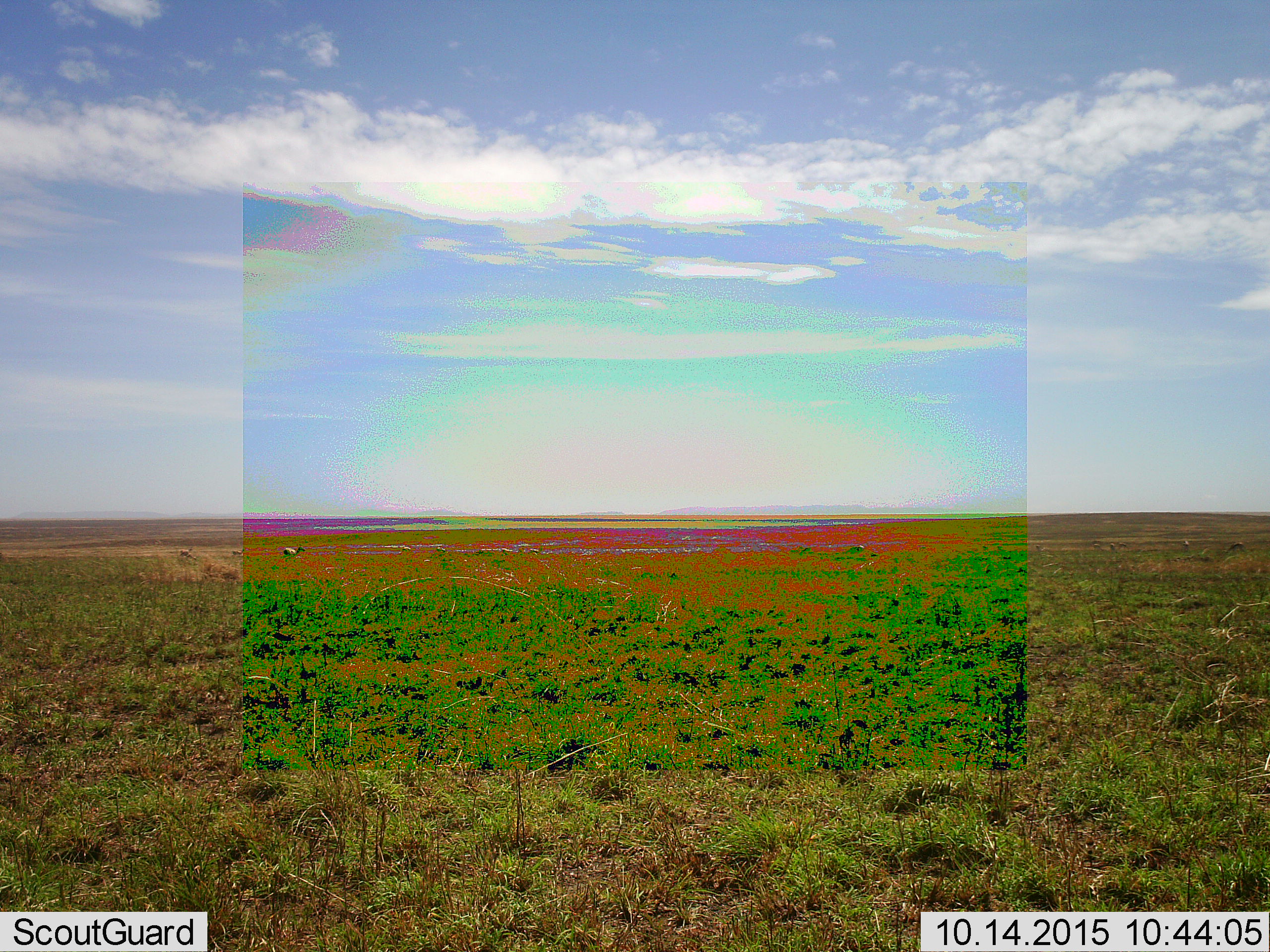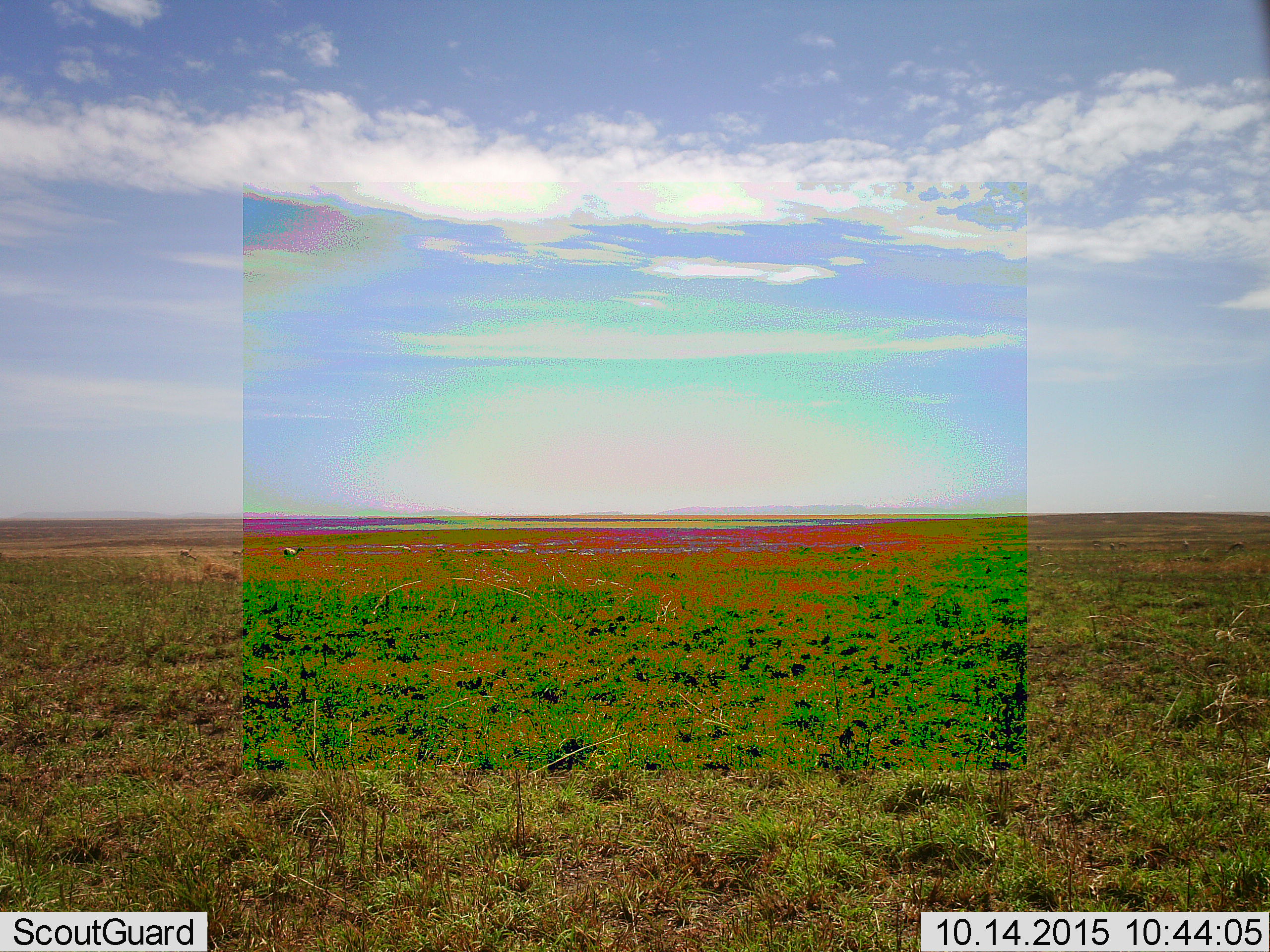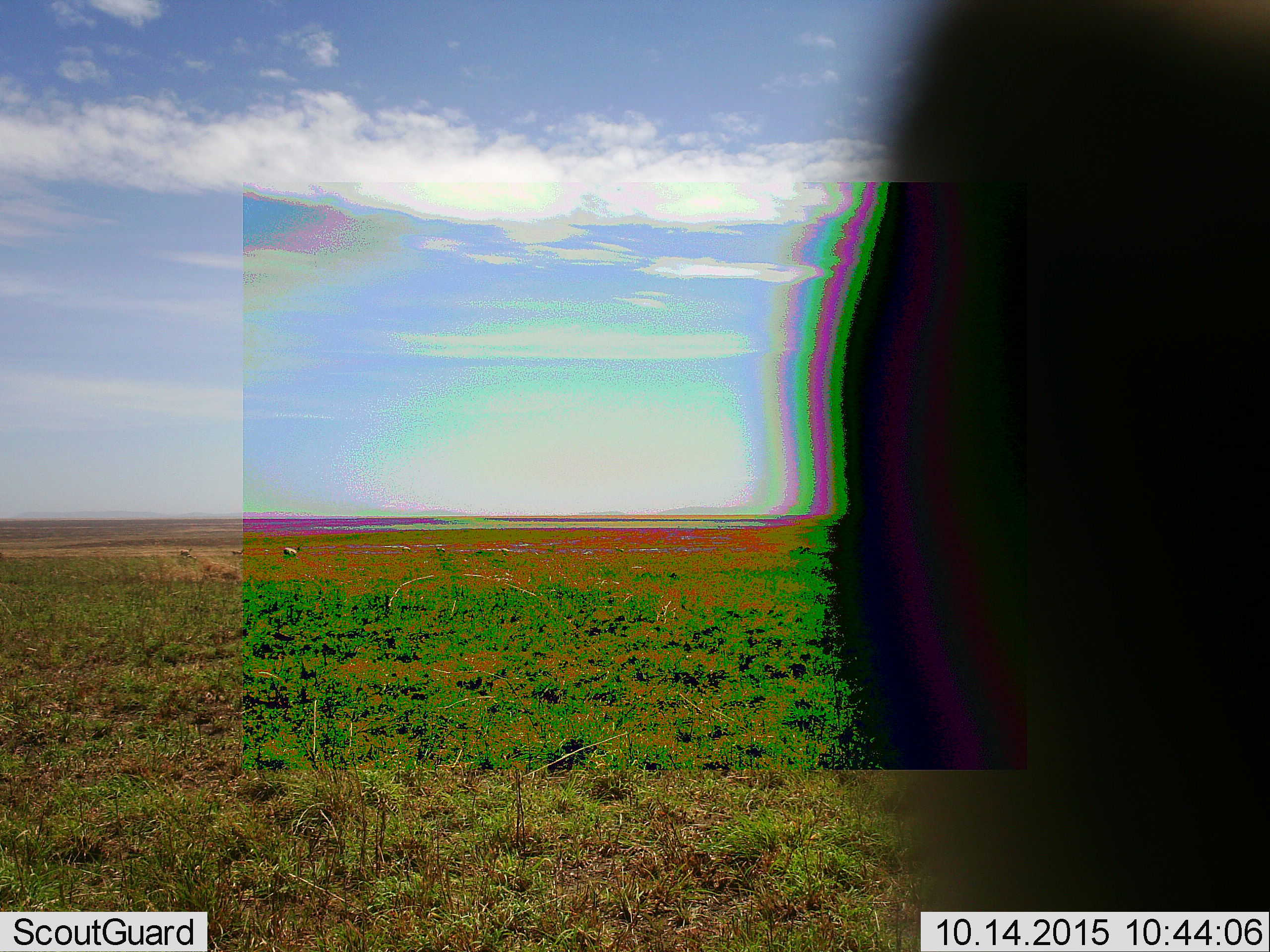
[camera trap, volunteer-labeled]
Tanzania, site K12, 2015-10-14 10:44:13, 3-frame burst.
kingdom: Animalia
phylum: Chordata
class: Mammalia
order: Artiodactyla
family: Bovidae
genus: Eudorcas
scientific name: Eudorcas thomsonii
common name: thomson's gazelle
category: gazellethomsons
Gazellethomsons (thomson's gazelle) (Eudorcas thomsonii), count 4. Behavior (volunteer vote fractions): standing 75%, resting 0%, moving 75%, interacting 0%. Young present (vote fraction): 0%. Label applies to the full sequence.